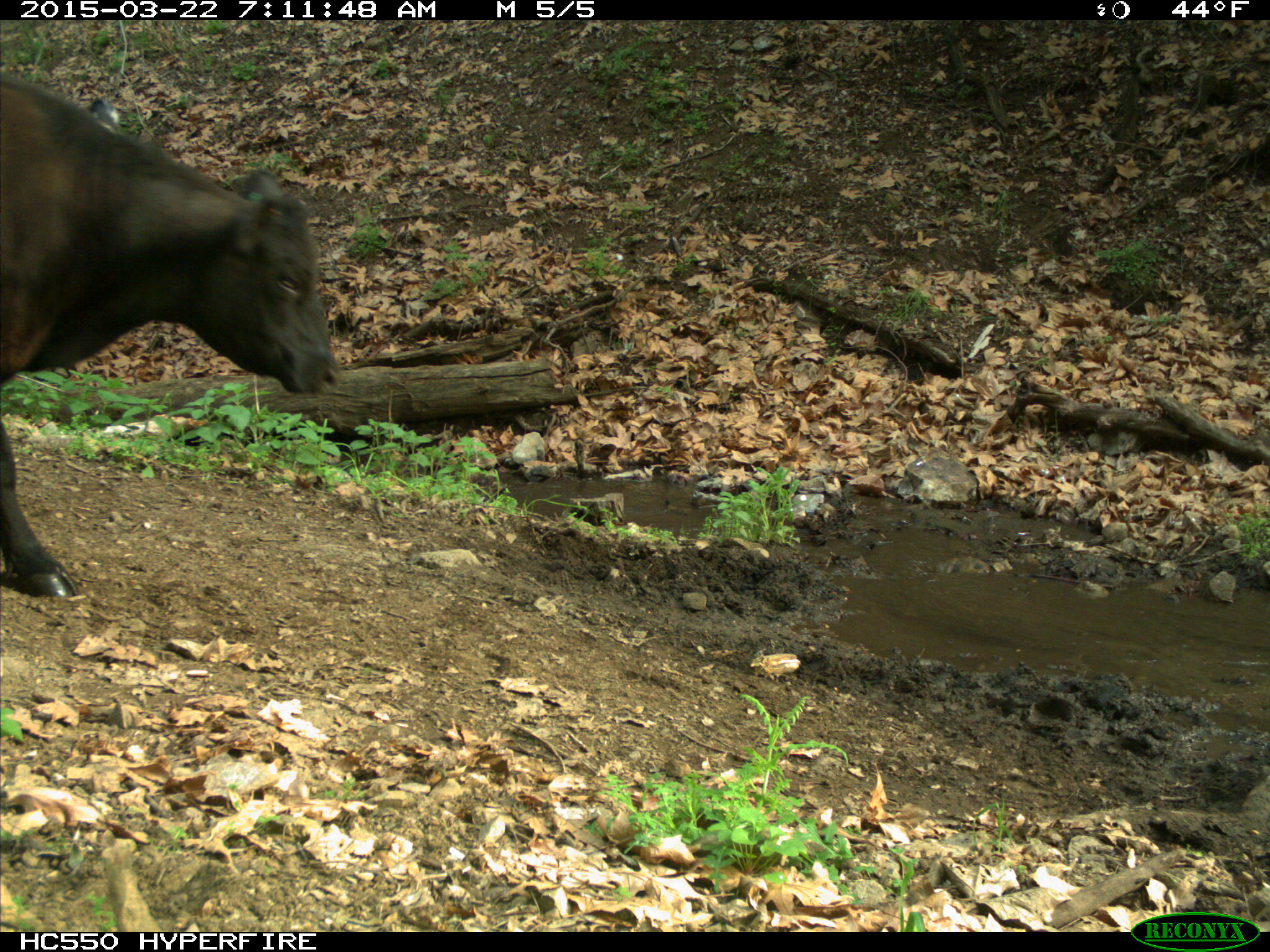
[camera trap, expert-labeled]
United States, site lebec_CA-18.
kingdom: Animalia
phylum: Chordata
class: Mammalia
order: Artiodactyla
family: Bovidae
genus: Bos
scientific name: Bos taurus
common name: domestic cow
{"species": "Bos taurus (domestic cow)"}